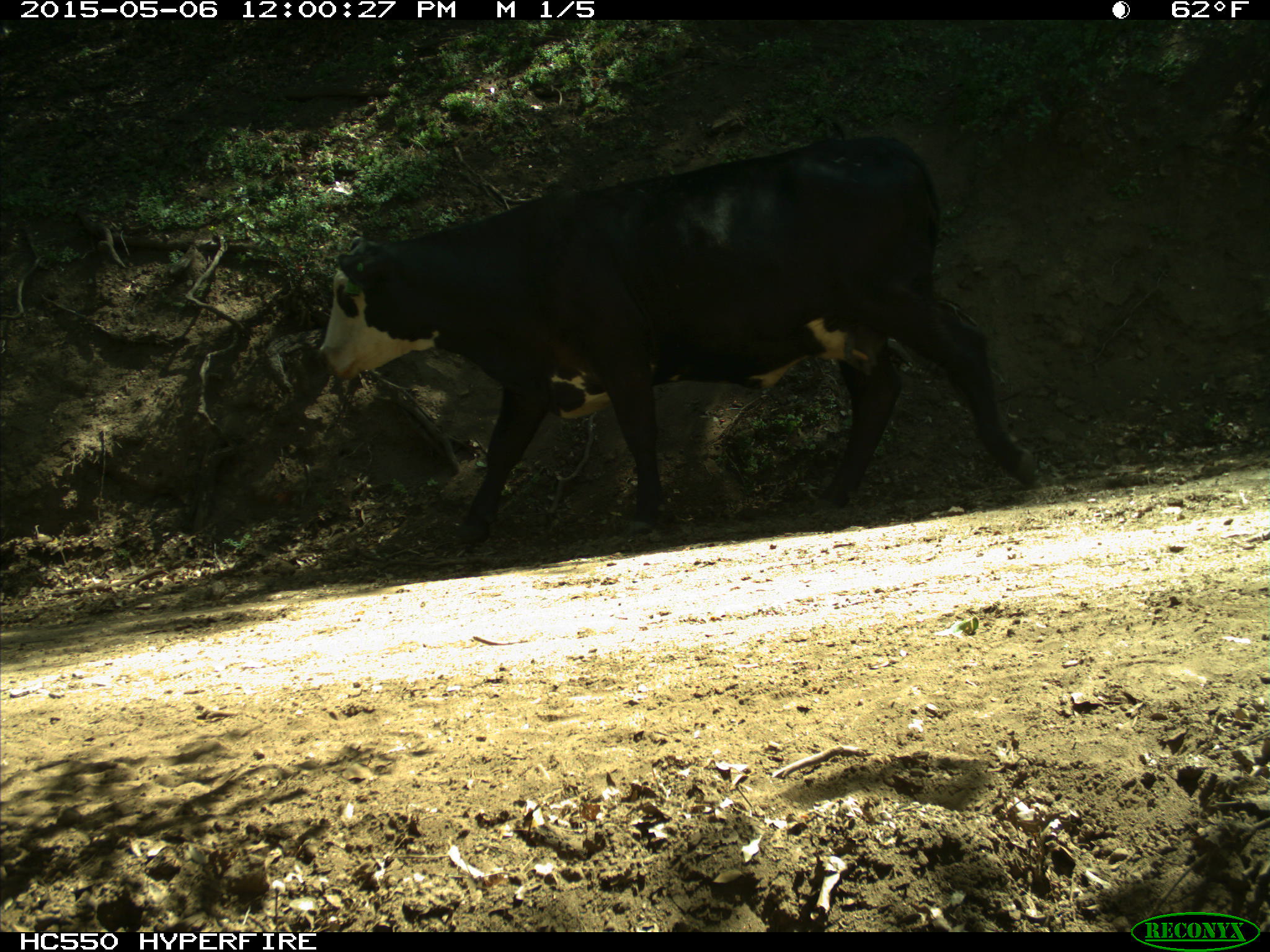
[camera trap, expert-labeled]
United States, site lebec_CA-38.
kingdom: Animalia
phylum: Chordata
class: Mammalia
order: Artiodactyla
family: Bovidae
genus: Bos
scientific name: Bos taurus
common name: domestic cow